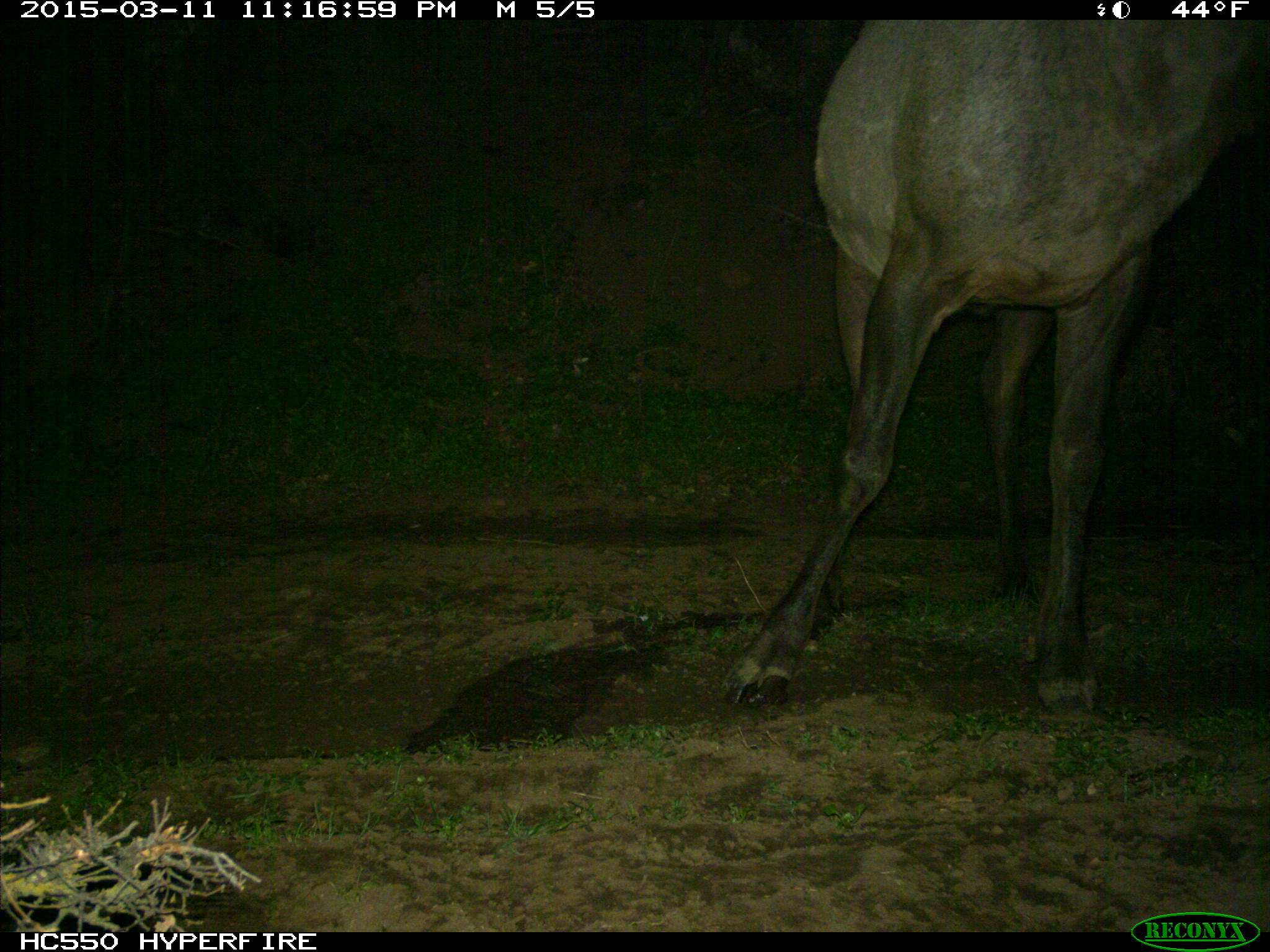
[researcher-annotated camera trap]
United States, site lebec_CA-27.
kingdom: Animalia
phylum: Chordata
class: Mammalia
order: Artiodactyla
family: Cervidae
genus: Cervus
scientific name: Cervus canadensis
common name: elk